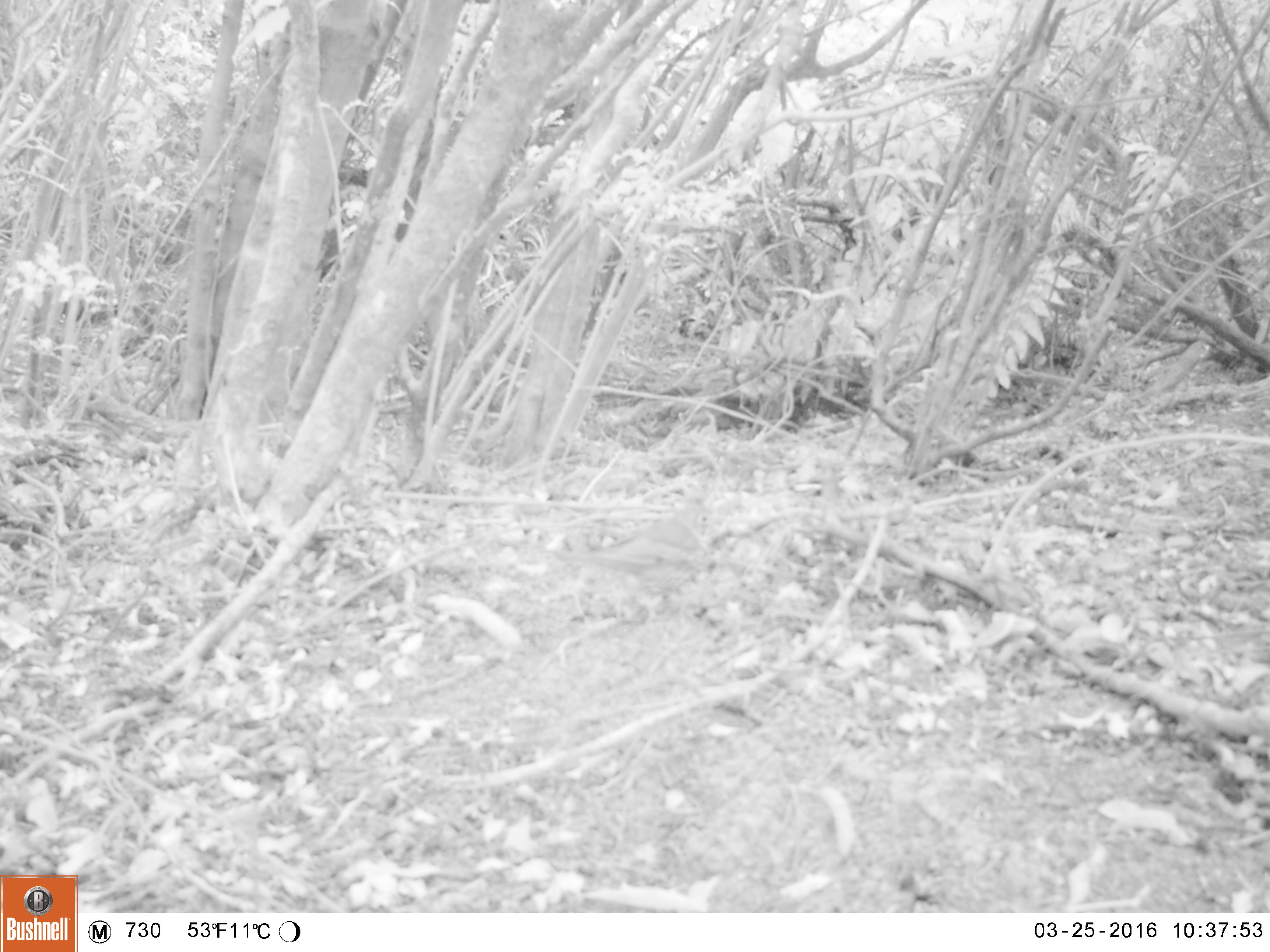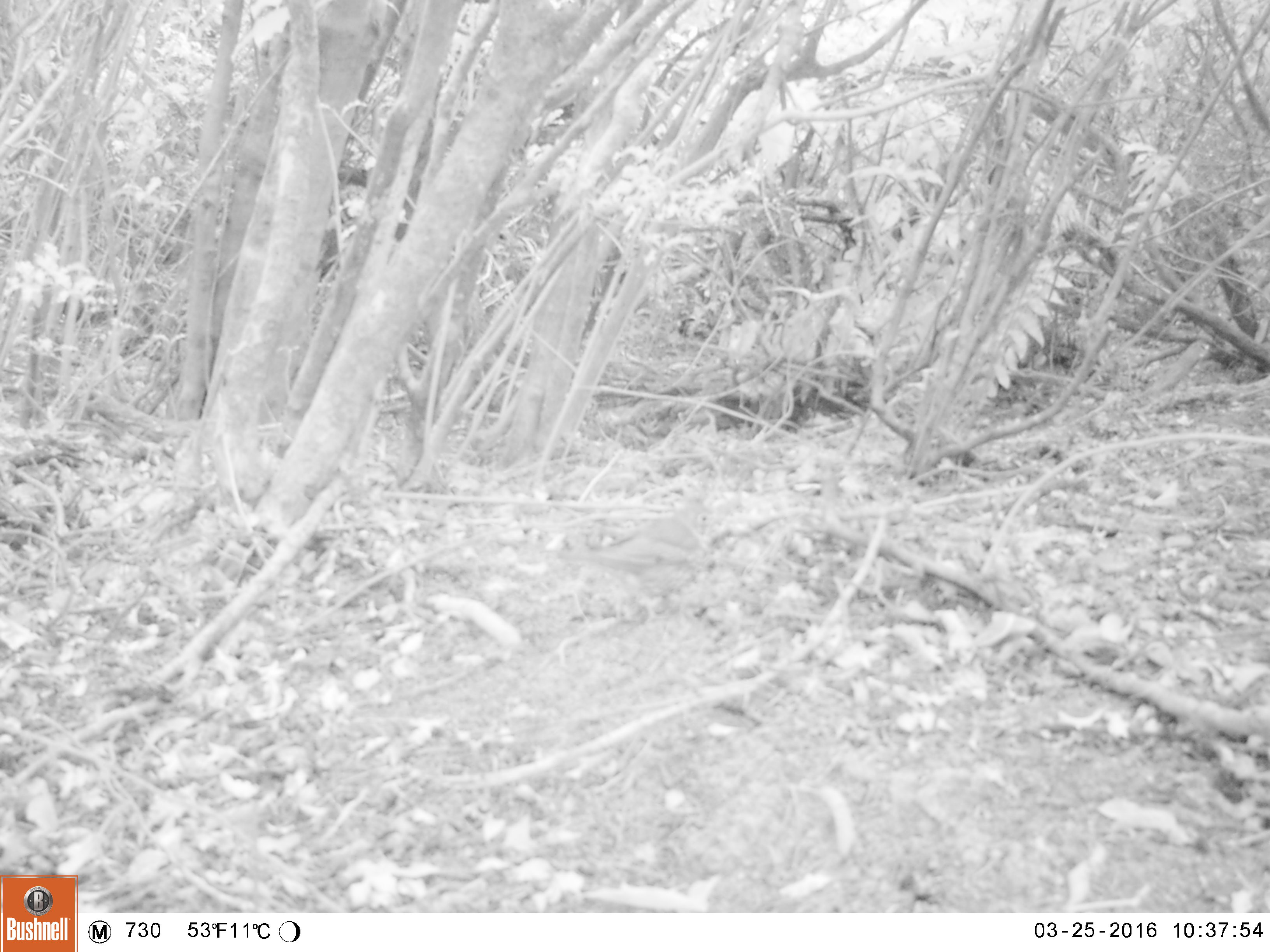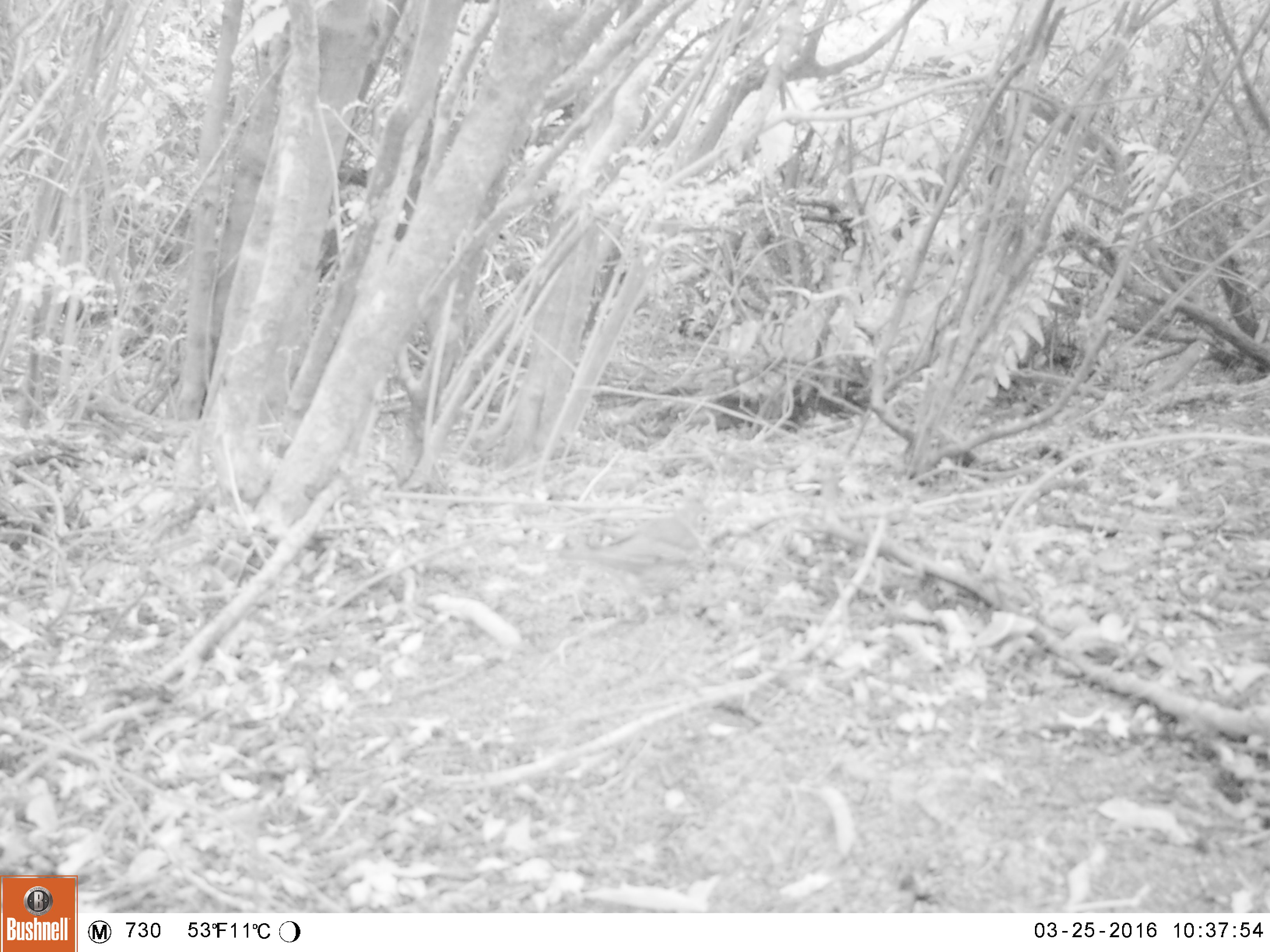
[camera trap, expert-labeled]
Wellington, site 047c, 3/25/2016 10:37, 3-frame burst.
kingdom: Animalia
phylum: Chordata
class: Aves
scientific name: Aves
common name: bird